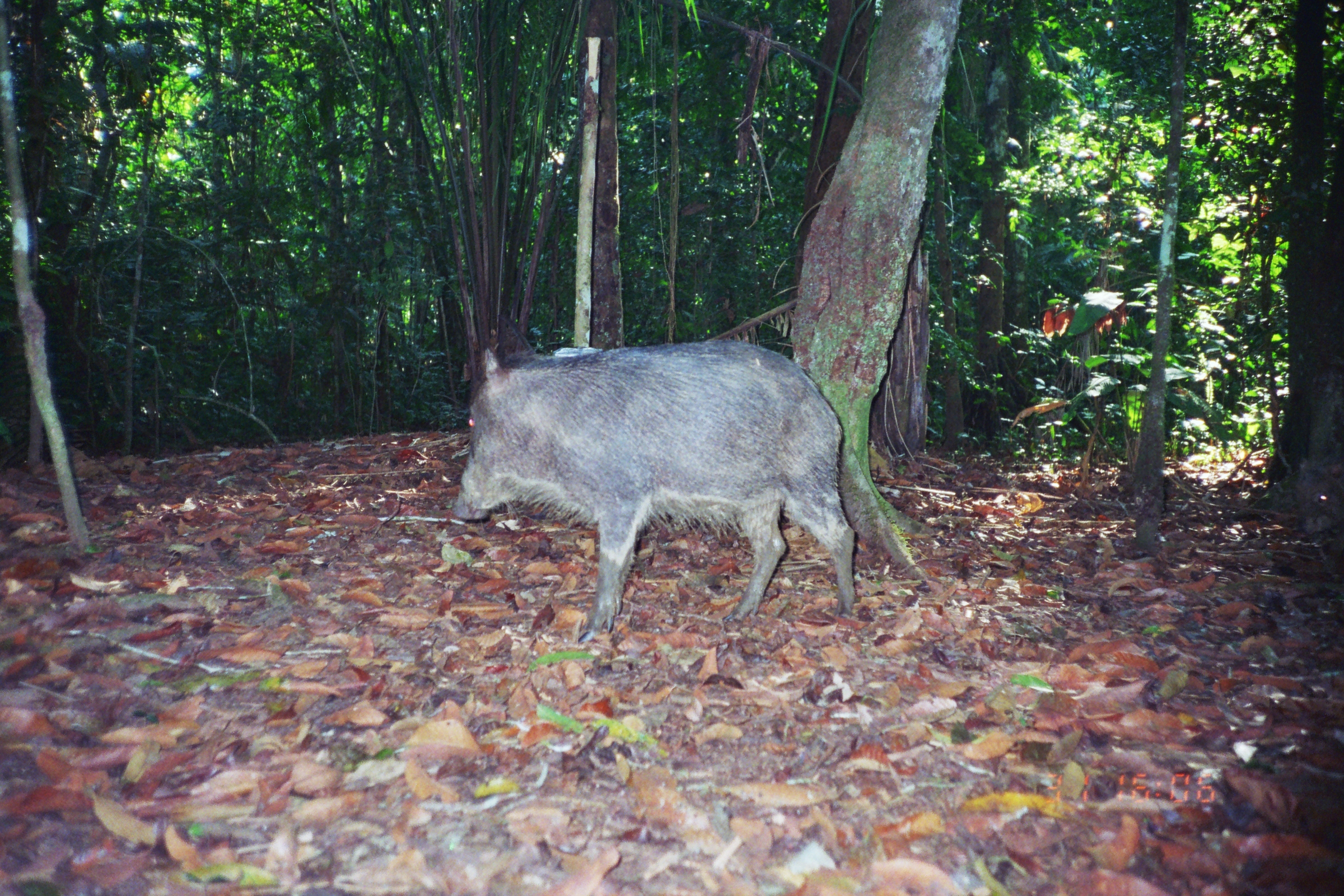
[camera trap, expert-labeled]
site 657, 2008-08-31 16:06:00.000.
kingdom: Animalia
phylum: Chordata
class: Mammalia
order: Artiodactyla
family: Tayassuidae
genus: Tayassu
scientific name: Tayassu pecari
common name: white-lipped peccary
Tayassu pecari (white-lipped peccary).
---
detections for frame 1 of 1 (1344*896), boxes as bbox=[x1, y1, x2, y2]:
tayassu pecari: bbox=[450, 336, 855, 643]